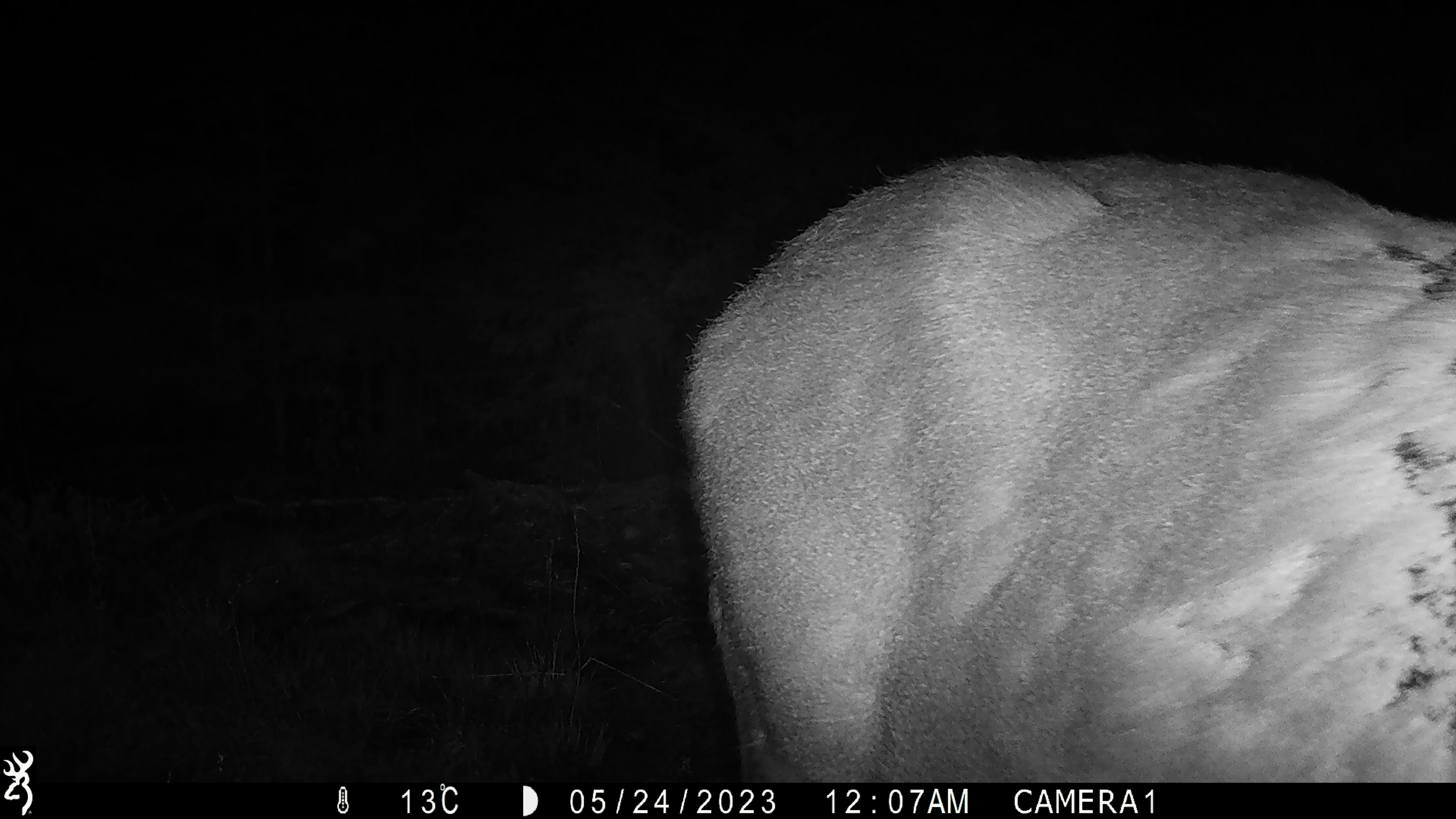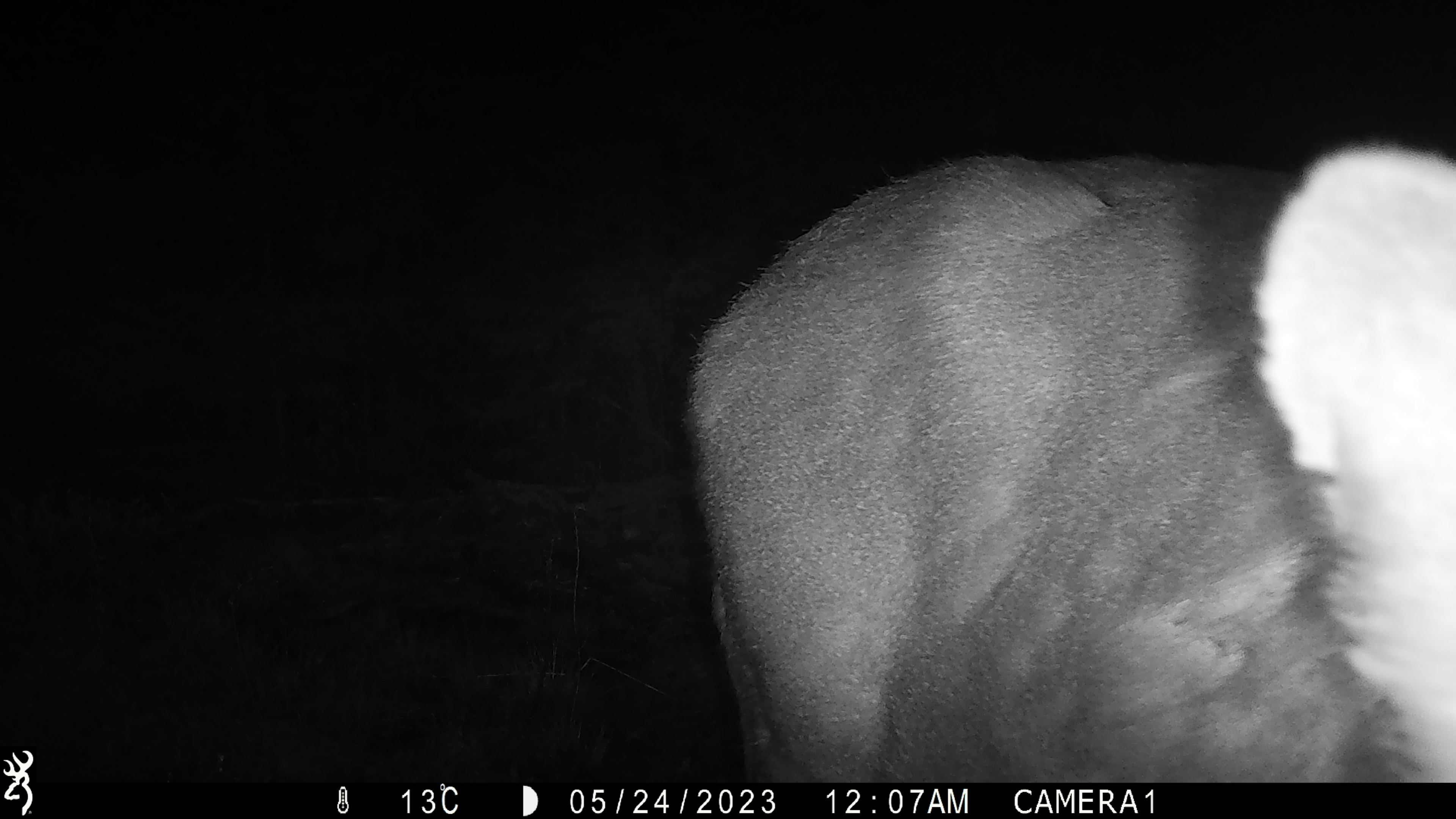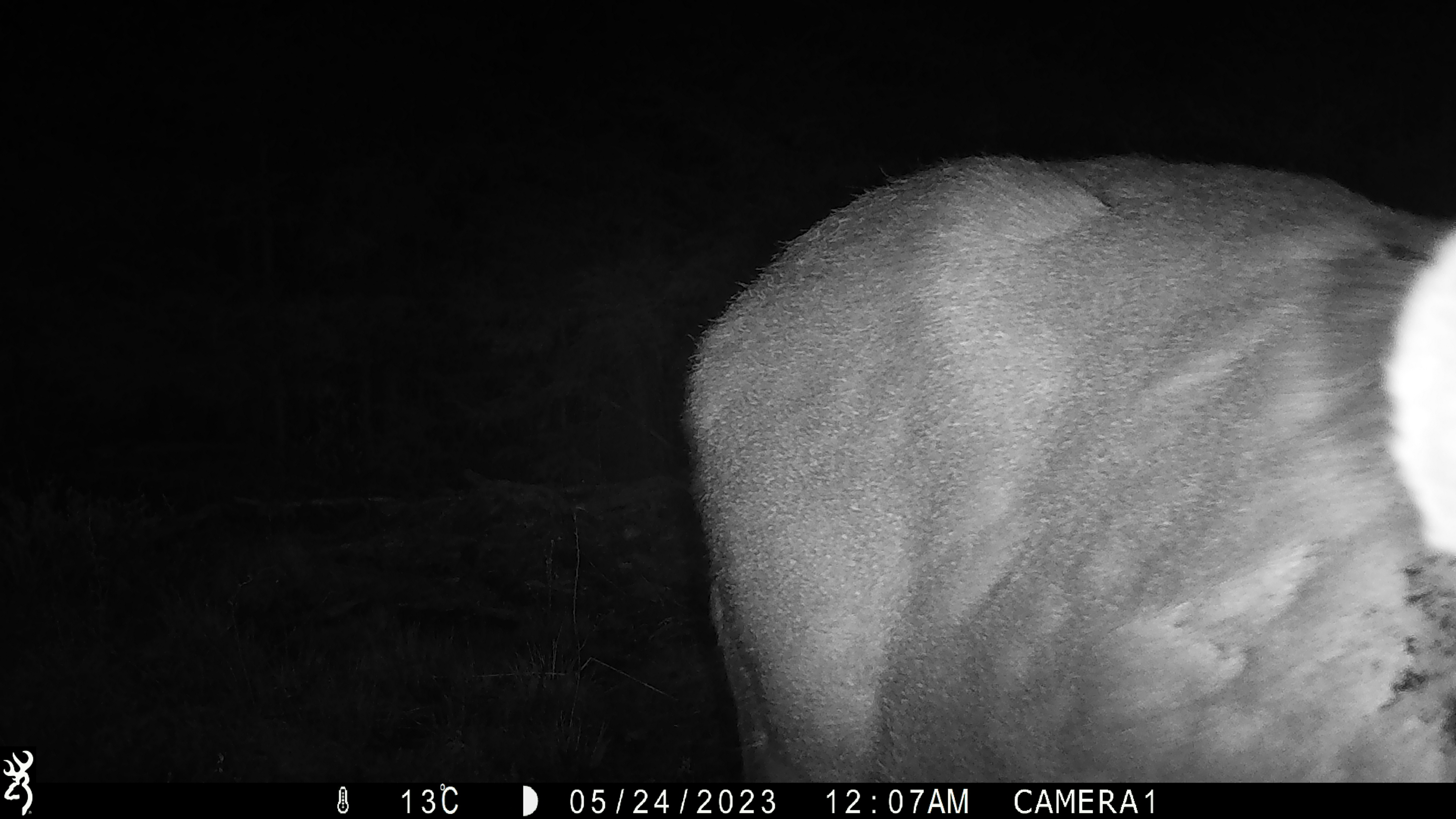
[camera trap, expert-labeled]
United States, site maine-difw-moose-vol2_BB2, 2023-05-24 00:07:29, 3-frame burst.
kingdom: Animalia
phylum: Chordata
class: Mammalia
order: Artiodactyla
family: Cervidae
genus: Alces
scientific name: Alces alces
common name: moose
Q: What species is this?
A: Moose (Alces alces).